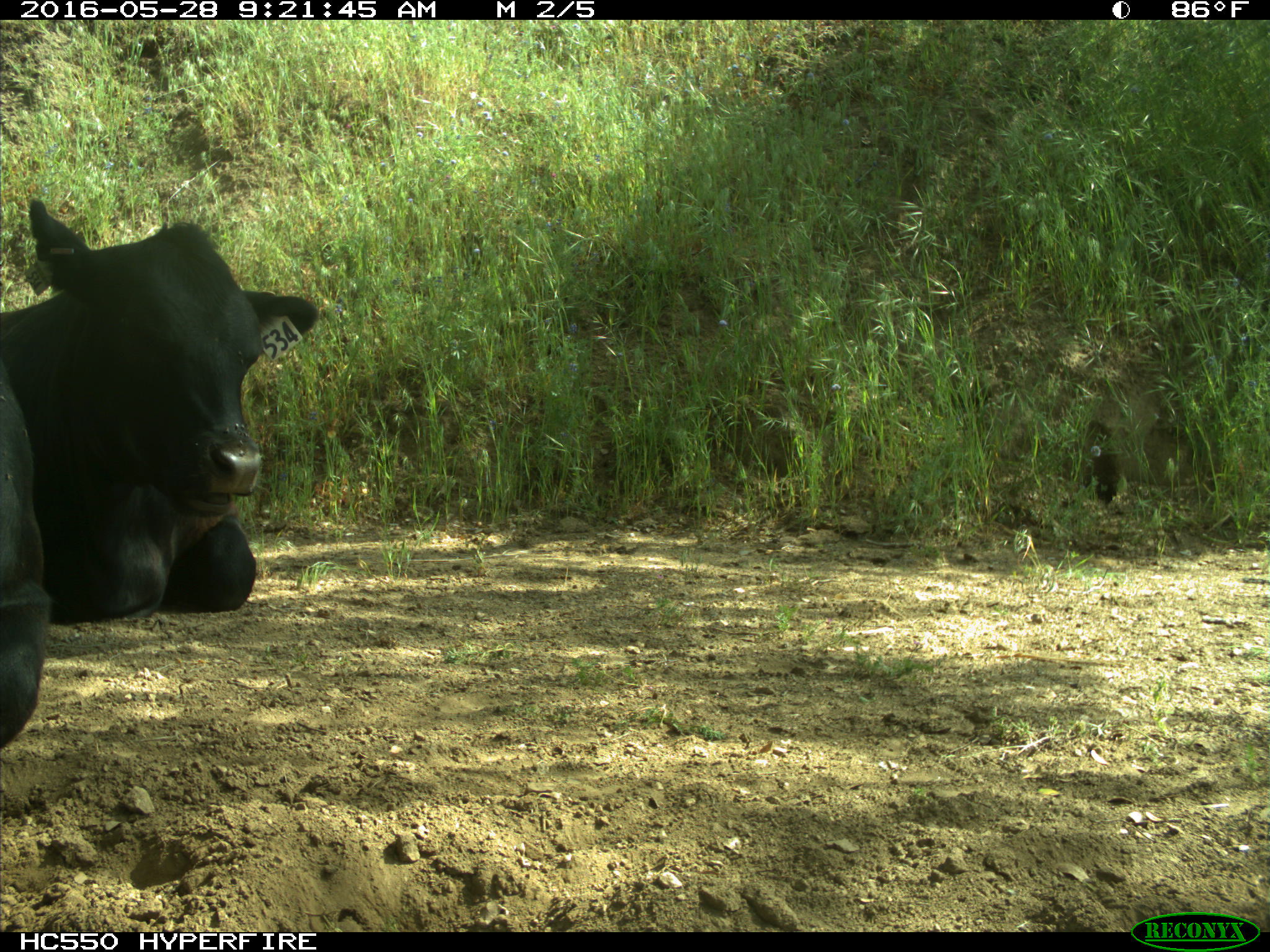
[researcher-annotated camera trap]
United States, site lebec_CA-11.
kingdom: Animalia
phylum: Chordata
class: Mammalia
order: Artiodactyla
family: Bovidae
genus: Bos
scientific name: Bos taurus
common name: domestic cow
Bos taurus (domestic cow).